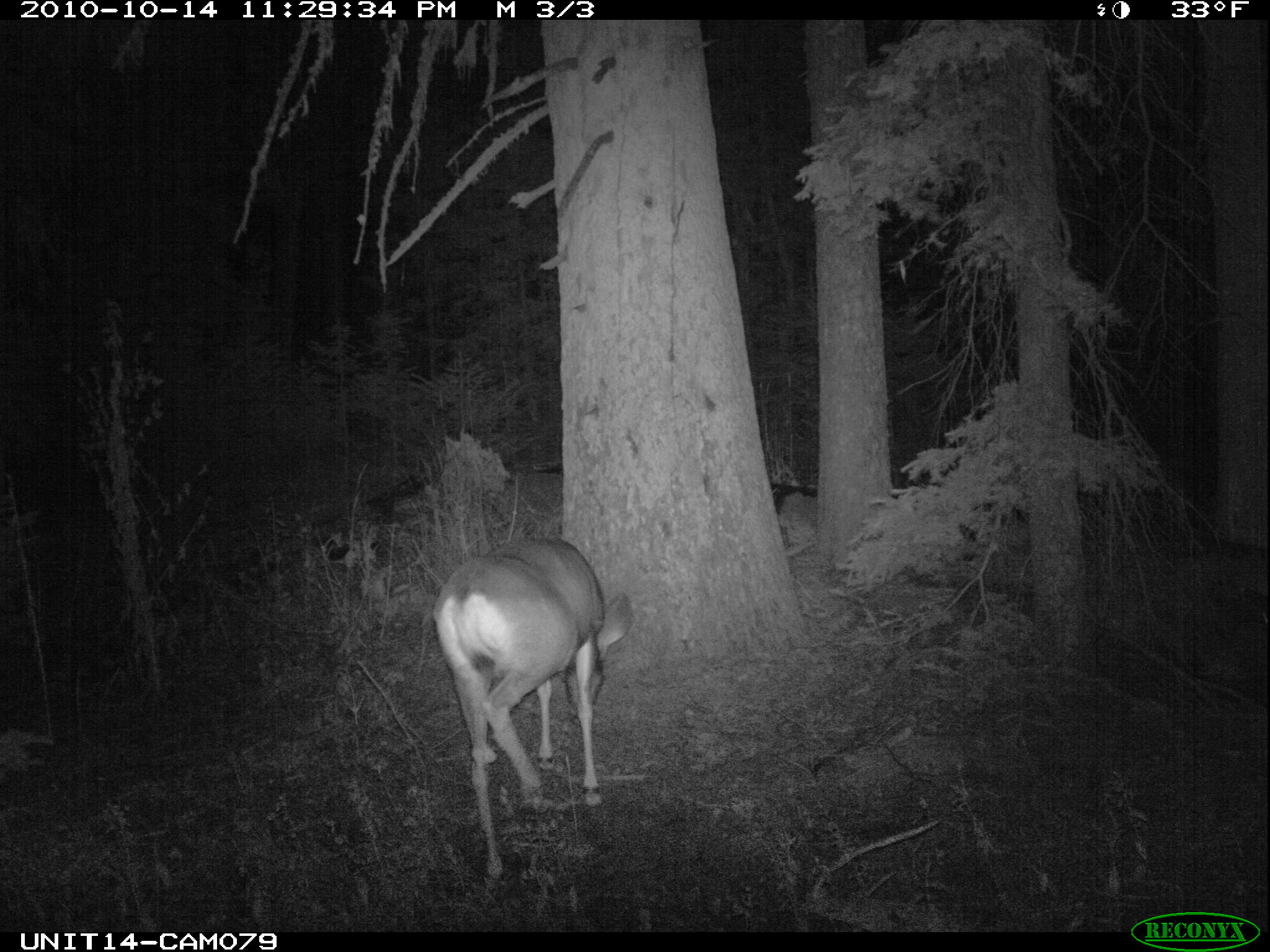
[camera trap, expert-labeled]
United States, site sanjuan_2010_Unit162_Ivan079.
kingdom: Animalia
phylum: Chordata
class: Mammalia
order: Artiodactyla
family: Cervidae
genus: Odocoileus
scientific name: Odocoileus hemionus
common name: mule deer